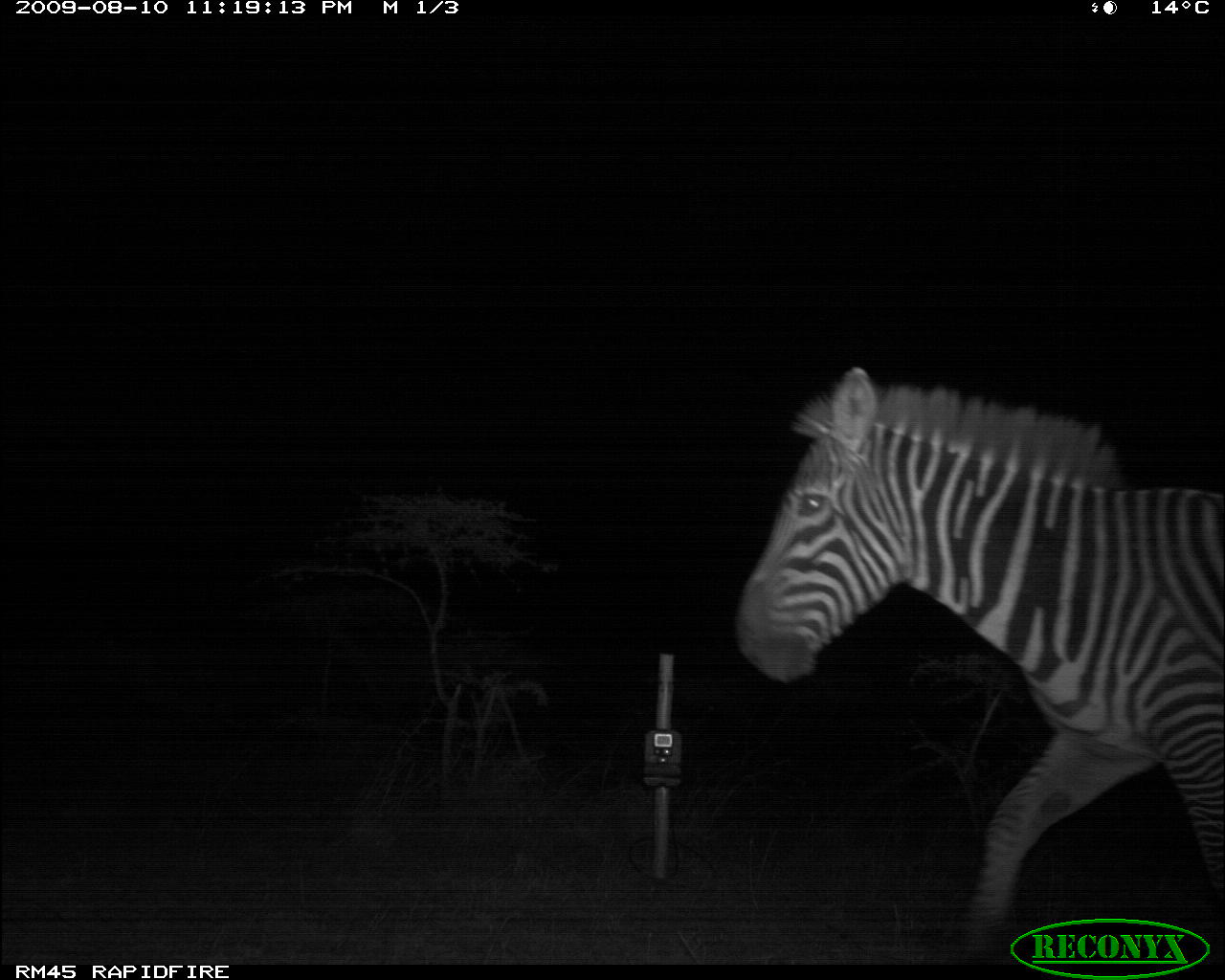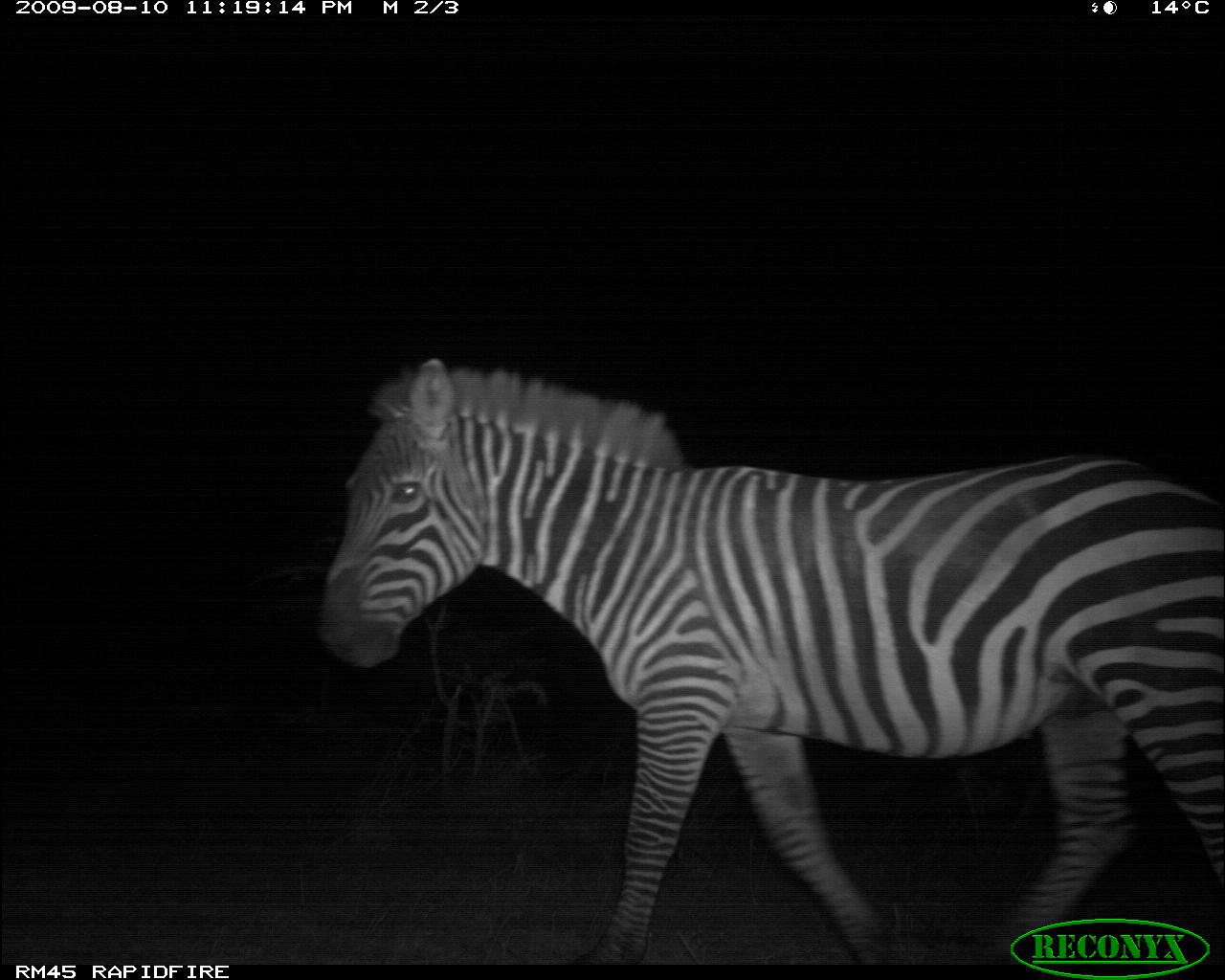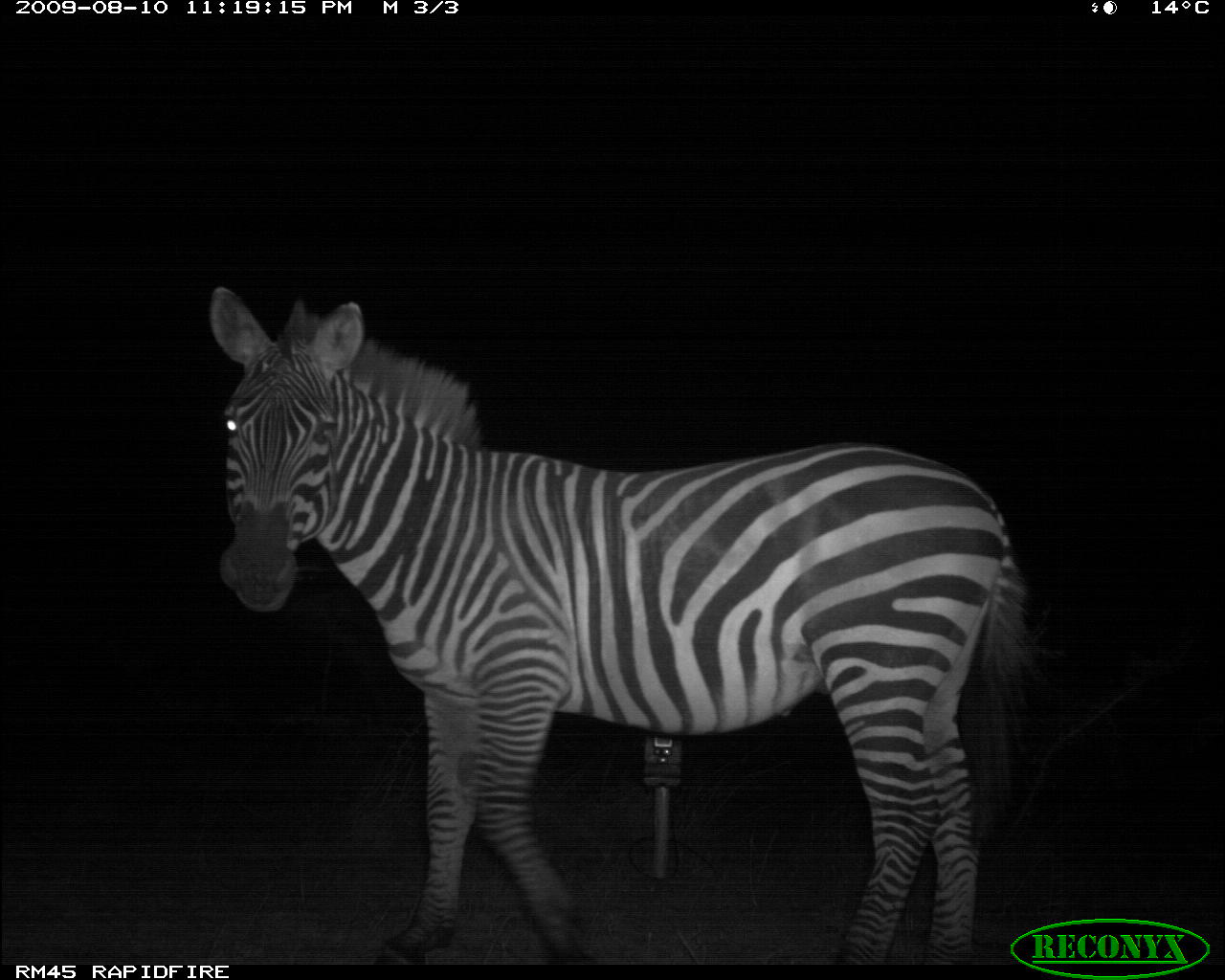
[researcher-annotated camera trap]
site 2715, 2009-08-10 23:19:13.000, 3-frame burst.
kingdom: Animalia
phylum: Chordata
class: Mammalia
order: Perissodactyla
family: Equidae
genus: Equus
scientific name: Equus quagga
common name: plains zebra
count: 1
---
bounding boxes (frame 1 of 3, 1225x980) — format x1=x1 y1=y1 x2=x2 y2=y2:
equus quagga: x1=730 y1=357 x2=1225 y2=949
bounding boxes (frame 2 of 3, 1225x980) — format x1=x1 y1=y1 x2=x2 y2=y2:
equus quagga: x1=315 y1=356 x2=1225 y2=965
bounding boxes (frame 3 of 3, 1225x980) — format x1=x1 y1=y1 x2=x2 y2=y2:
equus quagga: x1=205 y1=286 x2=1043 y2=965